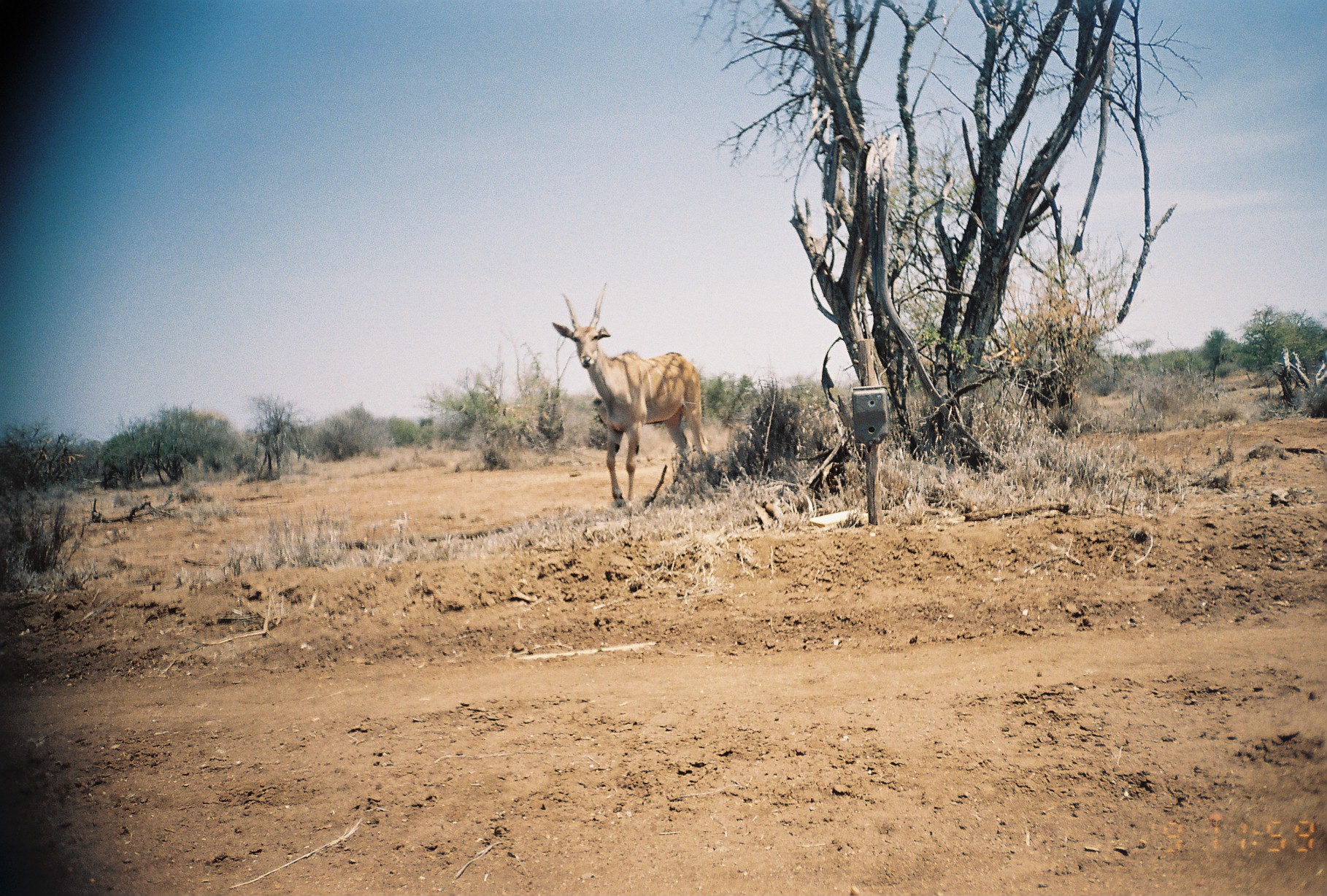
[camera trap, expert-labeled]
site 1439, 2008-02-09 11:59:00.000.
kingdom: Animalia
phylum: Chordata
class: Mammalia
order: Artiodactyla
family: Bovidae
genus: Tragelaphus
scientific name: Tragelaphus oryx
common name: eland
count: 1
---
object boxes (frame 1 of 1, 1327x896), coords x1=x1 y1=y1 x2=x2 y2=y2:
tragelaphus oryx: x1=550 y1=280 x2=711 y2=511